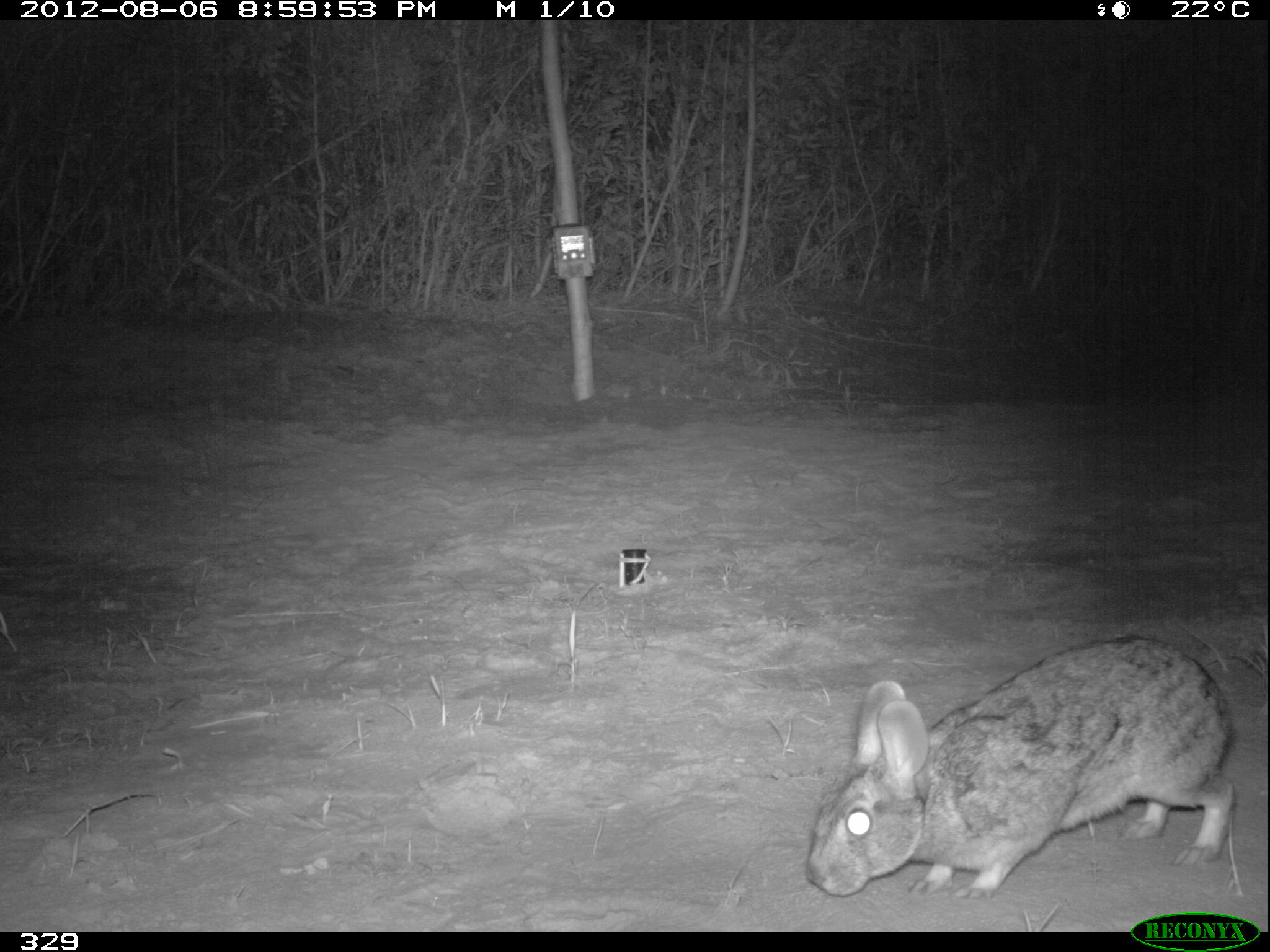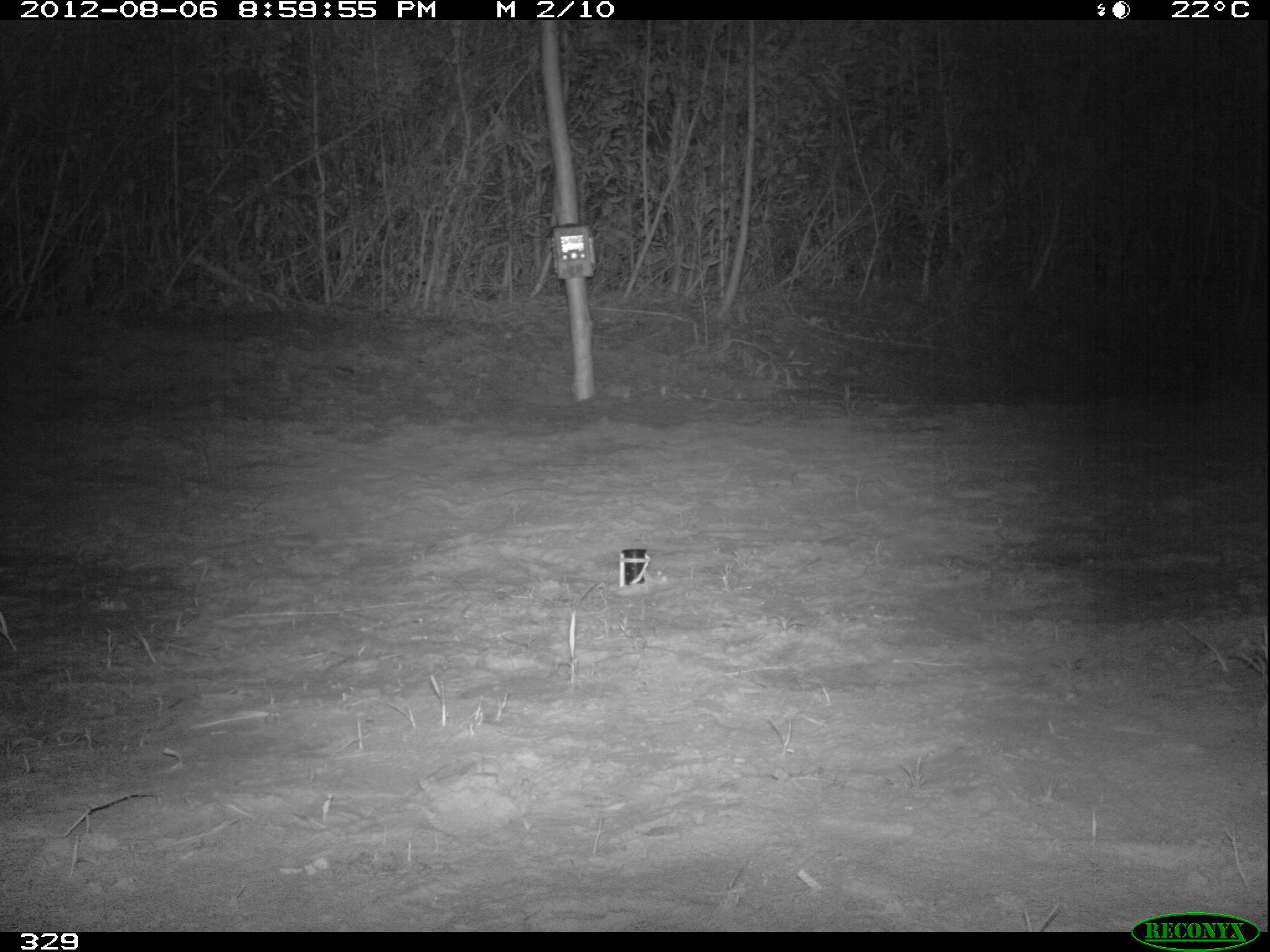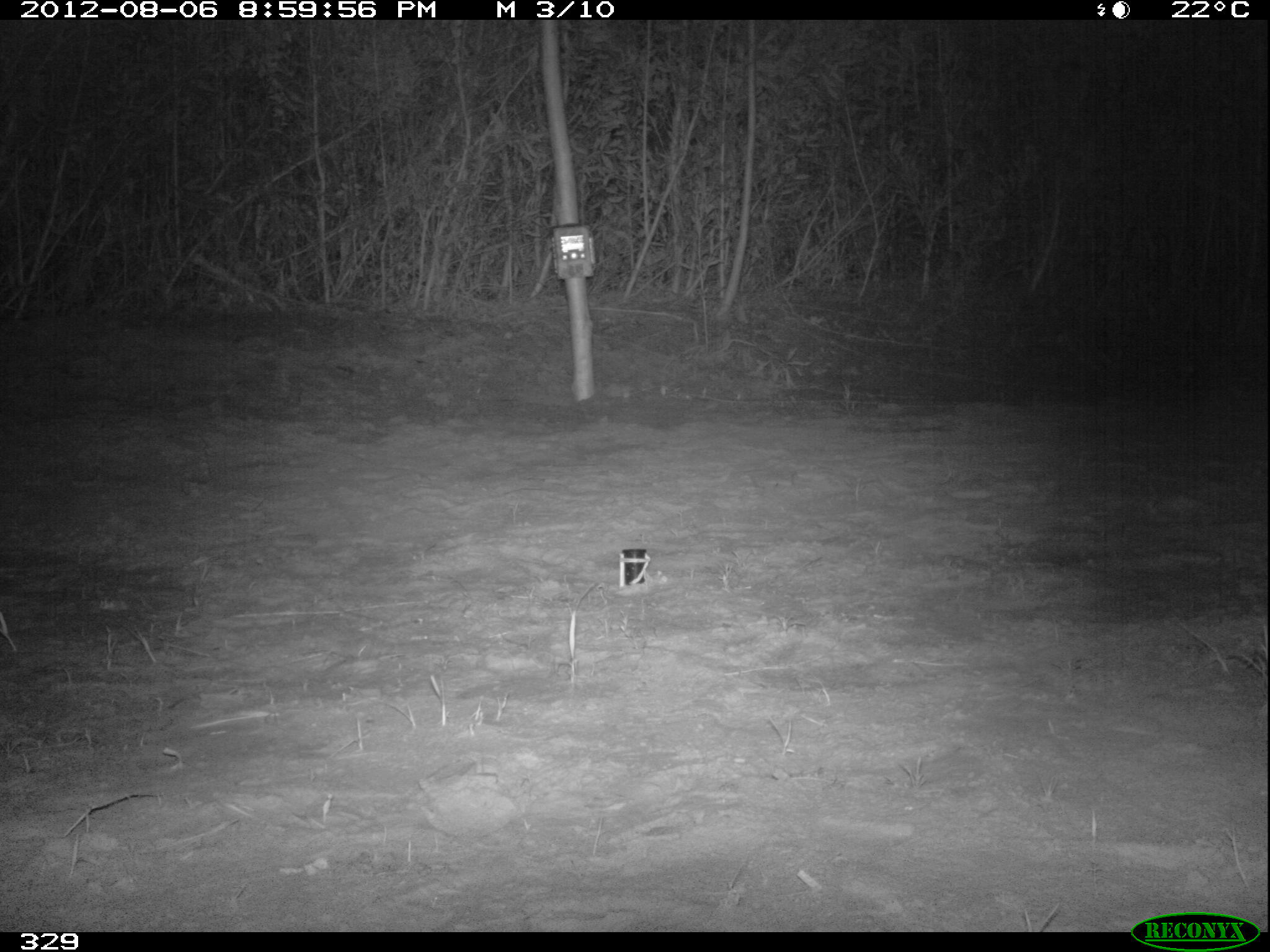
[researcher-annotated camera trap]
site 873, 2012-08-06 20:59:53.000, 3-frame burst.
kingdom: Animalia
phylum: Chordata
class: Mammalia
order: Lagomorpha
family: Leporidae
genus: Sylvilagus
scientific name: Sylvilagus brasiliensis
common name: tapeti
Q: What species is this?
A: Sylvilagus brasiliensis (tapeti).